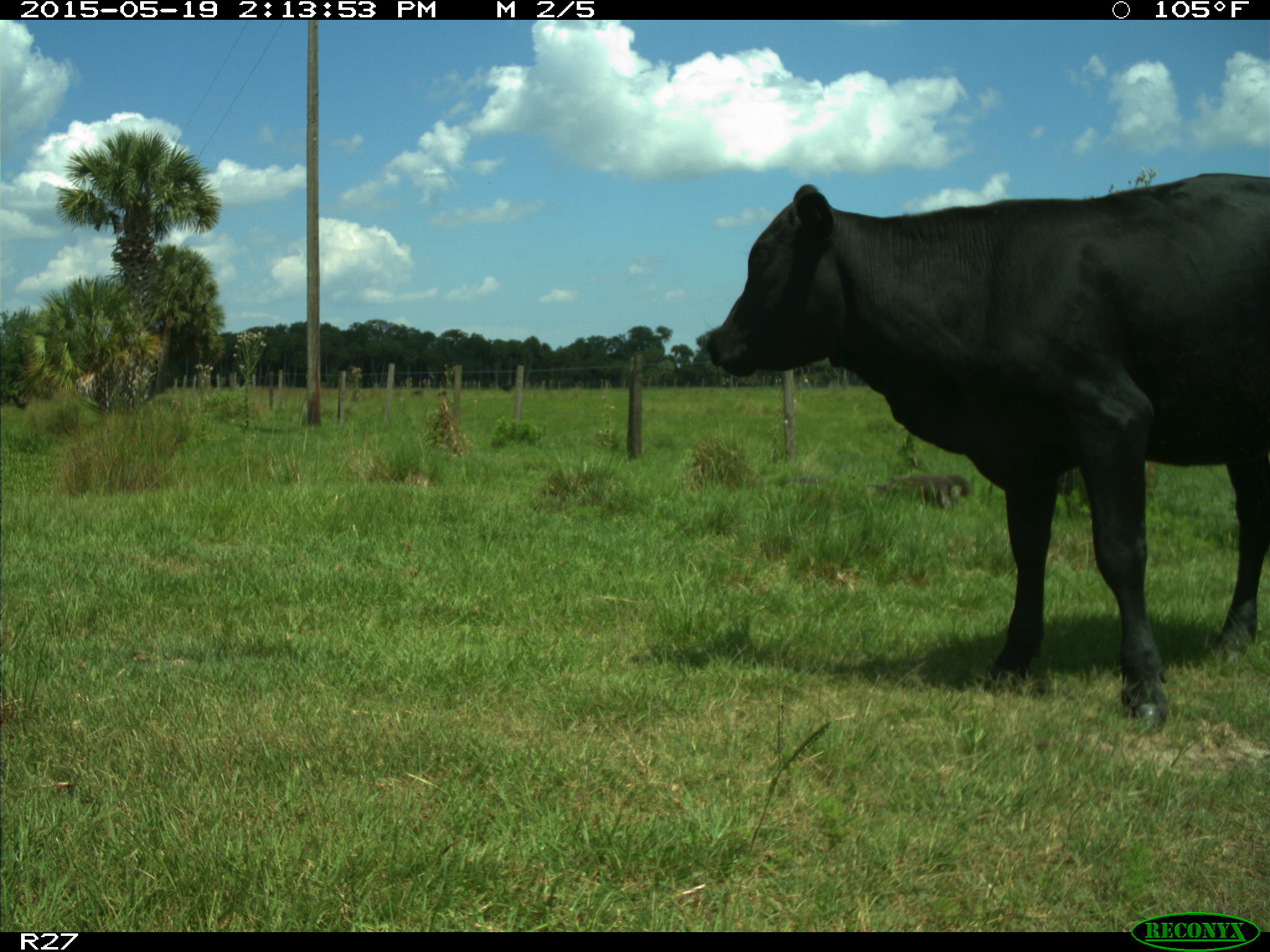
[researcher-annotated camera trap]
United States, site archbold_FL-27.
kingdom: Animalia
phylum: Chordata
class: Mammalia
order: Artiodactyla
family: Bovidae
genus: Bos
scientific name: Bos taurus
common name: domestic cow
Bos taurus (domestic cow).